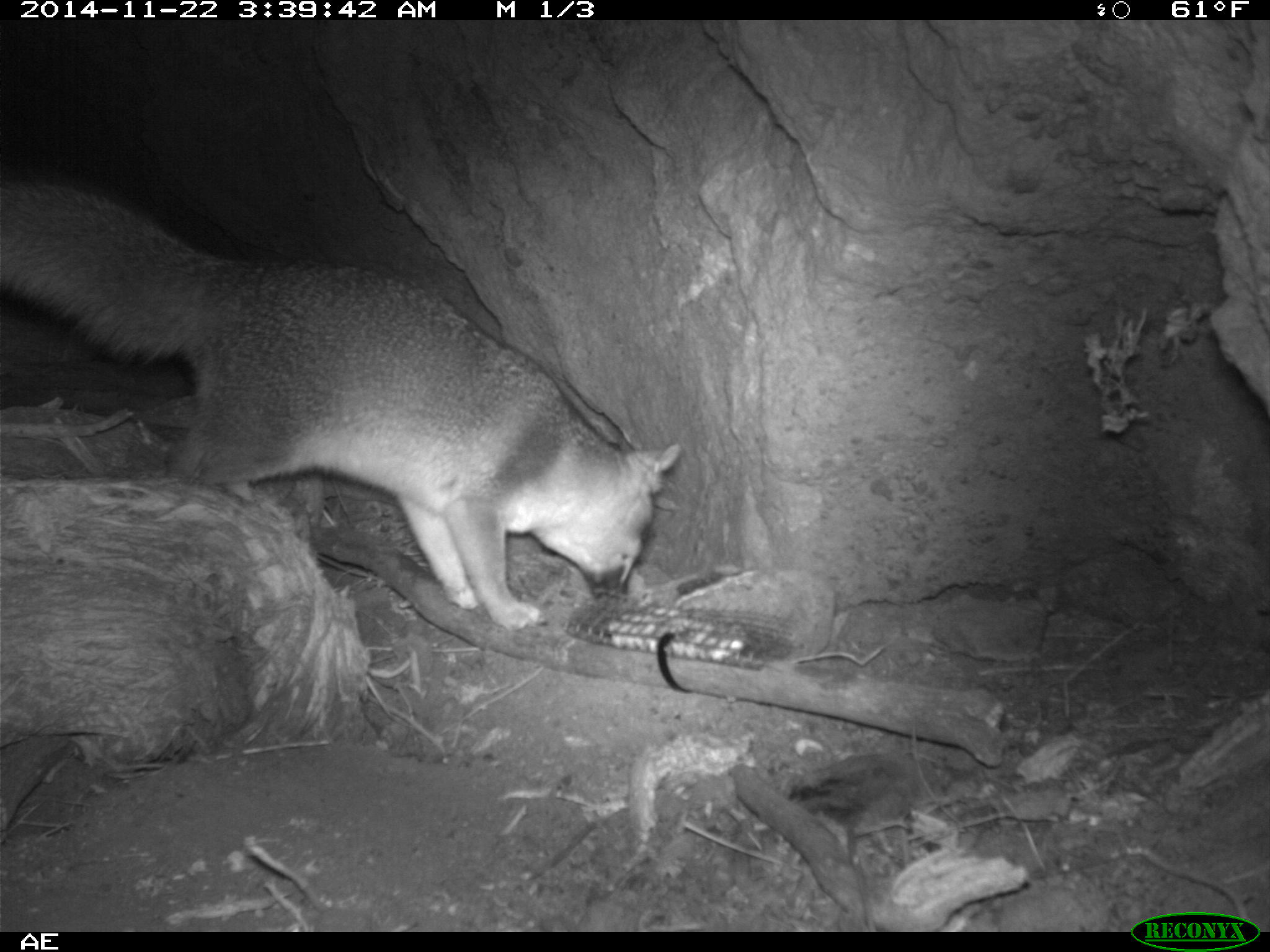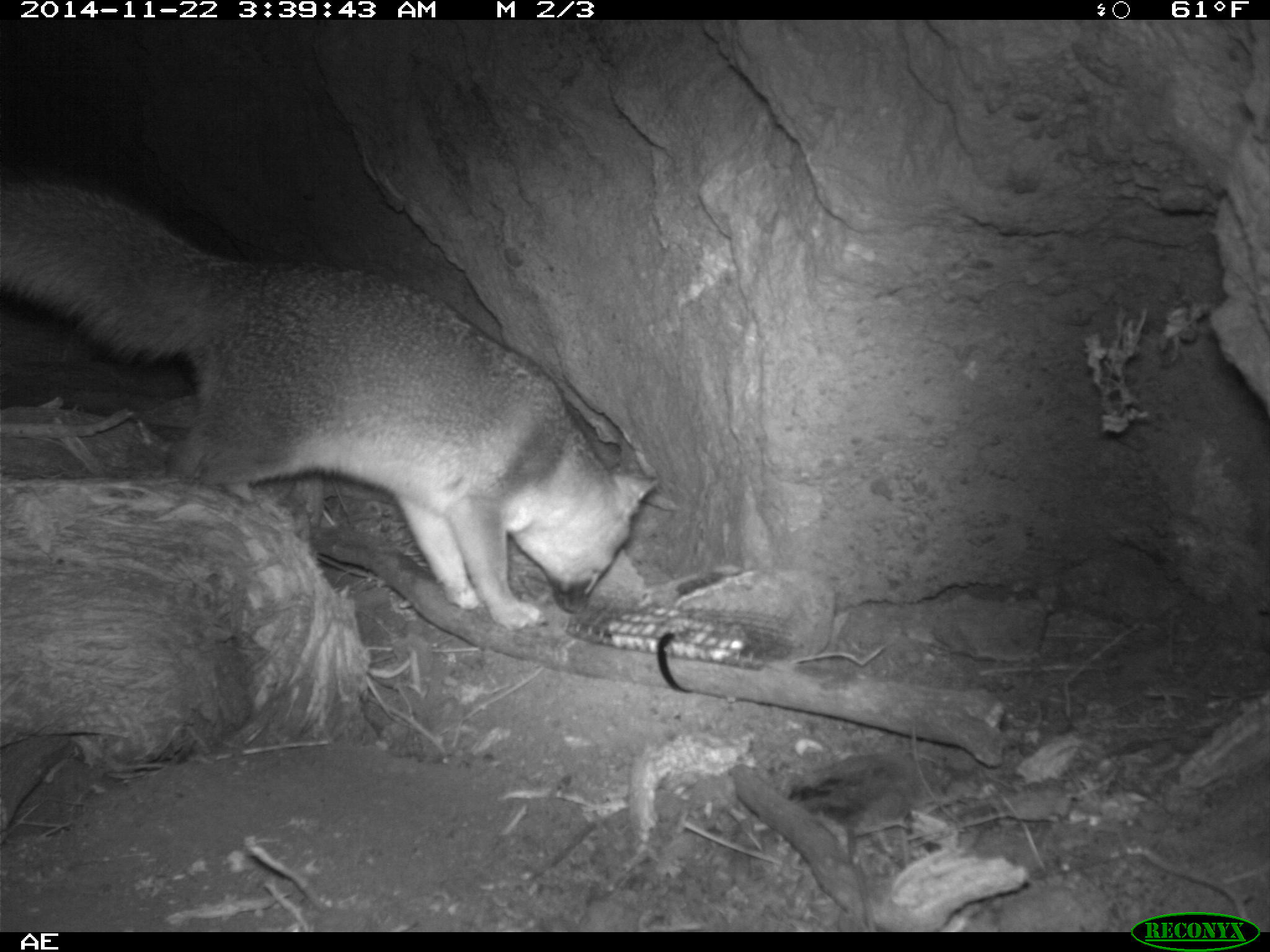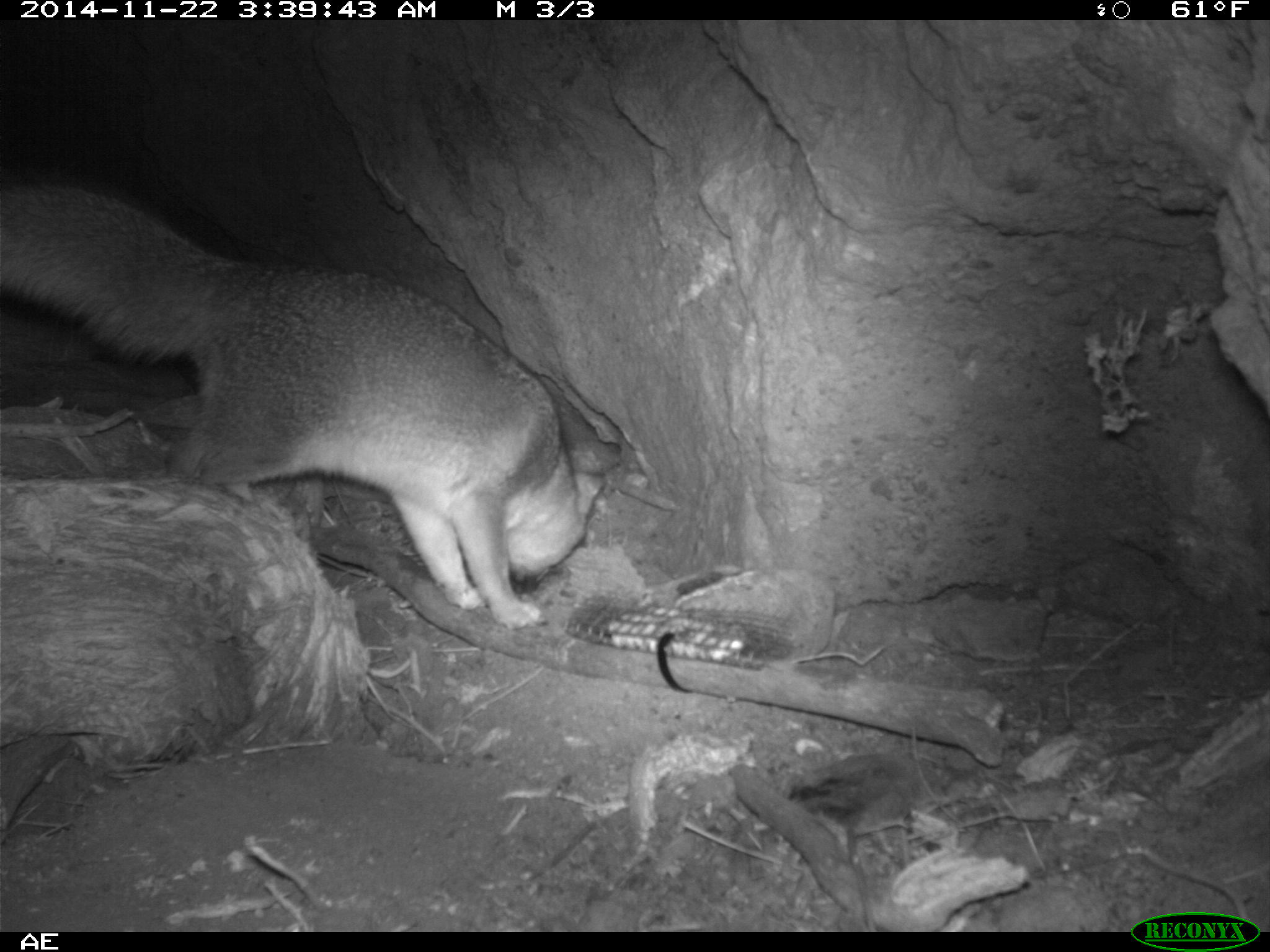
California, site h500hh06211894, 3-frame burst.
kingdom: Animalia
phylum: Chordata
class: Mammalia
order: Carnivora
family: Canidae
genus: Urocyon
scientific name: Urocyon littoralis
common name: island fox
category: fox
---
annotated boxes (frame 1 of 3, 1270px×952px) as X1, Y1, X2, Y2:
fox: 0, 173, 680, 630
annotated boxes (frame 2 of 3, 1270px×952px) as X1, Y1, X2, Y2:
fox: 0, 169, 660, 633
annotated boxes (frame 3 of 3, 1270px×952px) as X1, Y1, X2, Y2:
fox: 0, 172, 623, 632